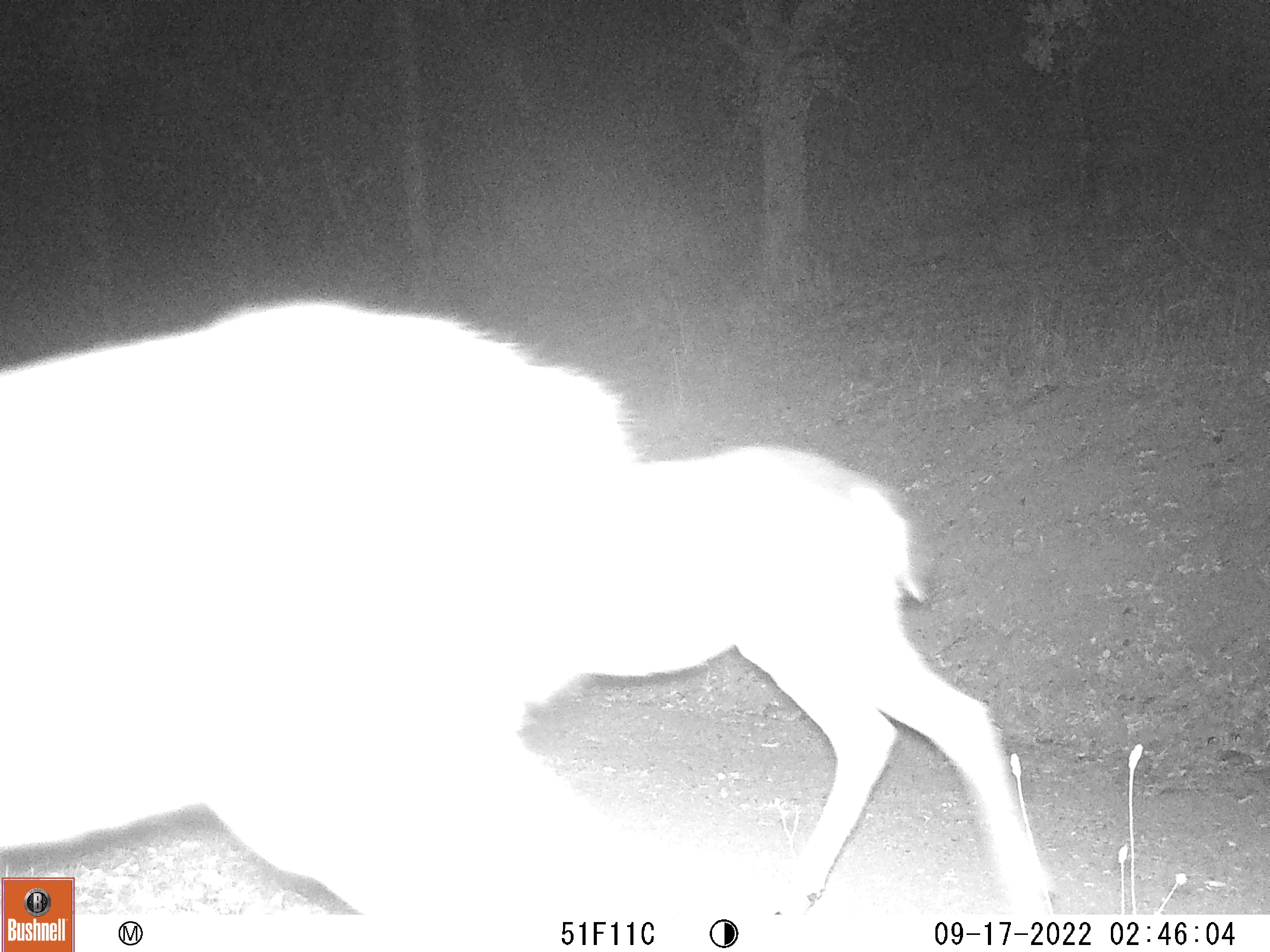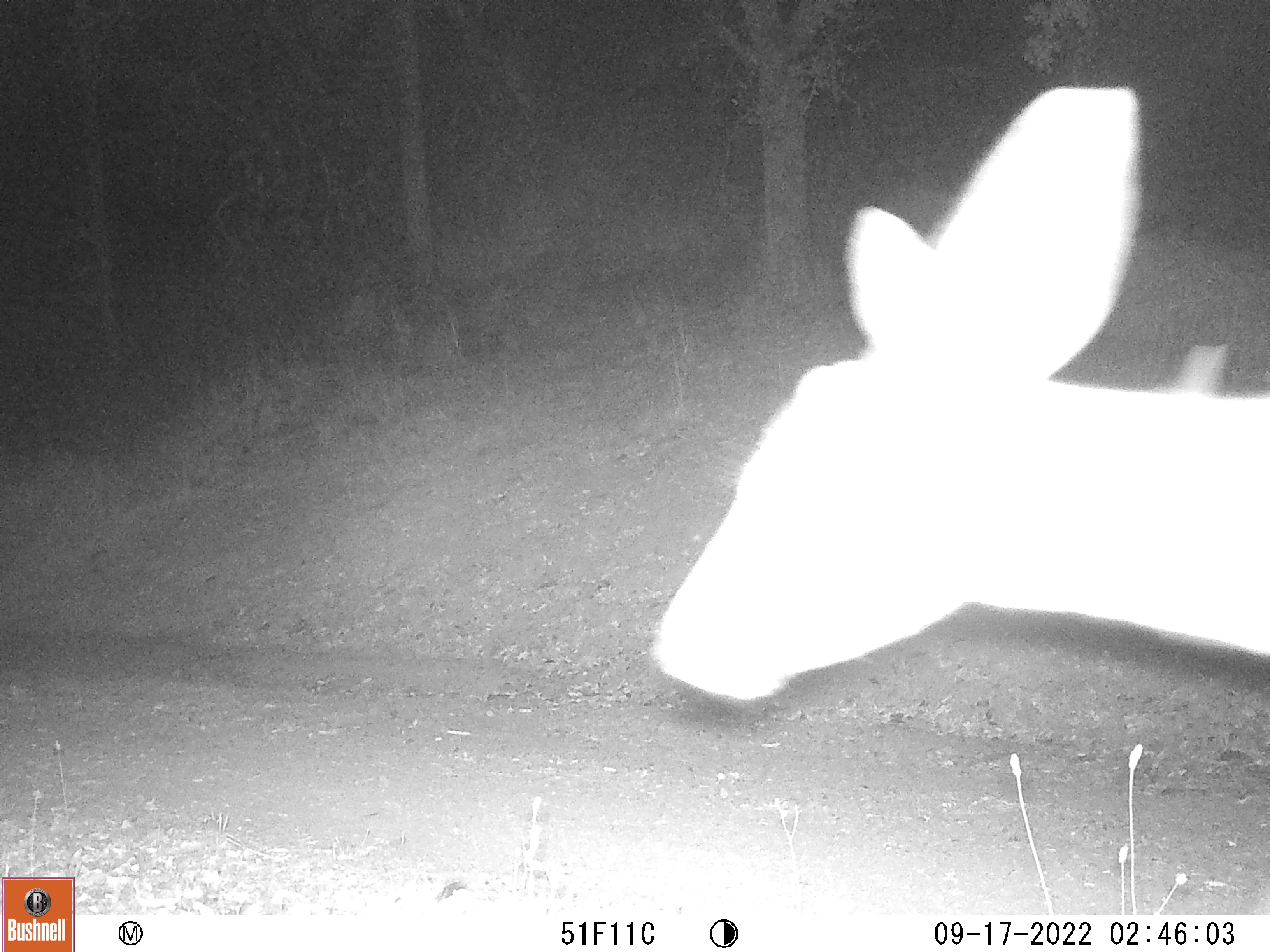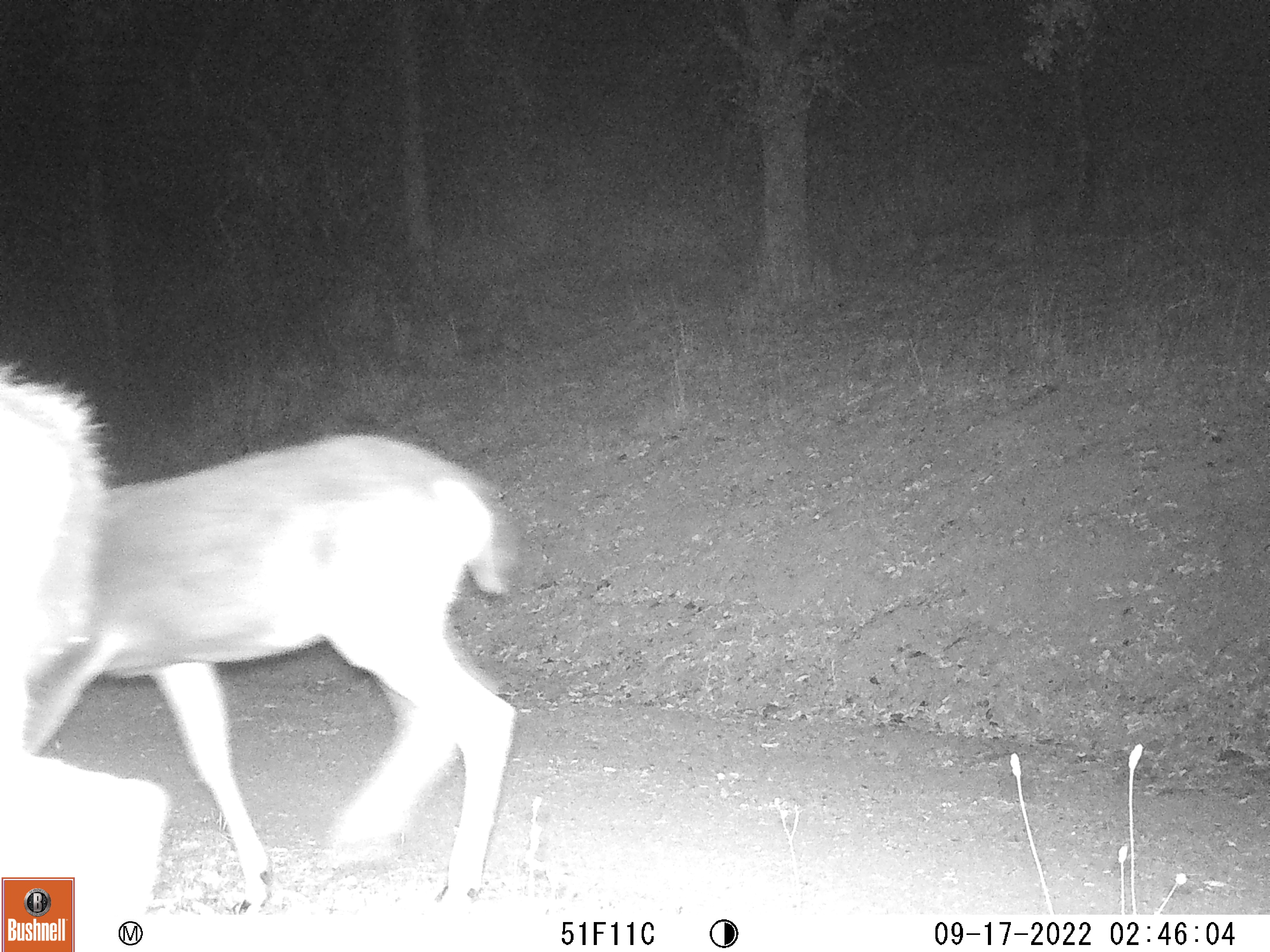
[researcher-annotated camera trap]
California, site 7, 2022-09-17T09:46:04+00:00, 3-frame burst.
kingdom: Animalia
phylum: Chordata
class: Mammalia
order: Artiodactyla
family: Cervidae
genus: Odocoileus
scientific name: Odocoileus hemionus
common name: mule deer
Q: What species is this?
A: Mule deer (Odocoileus hemionus).